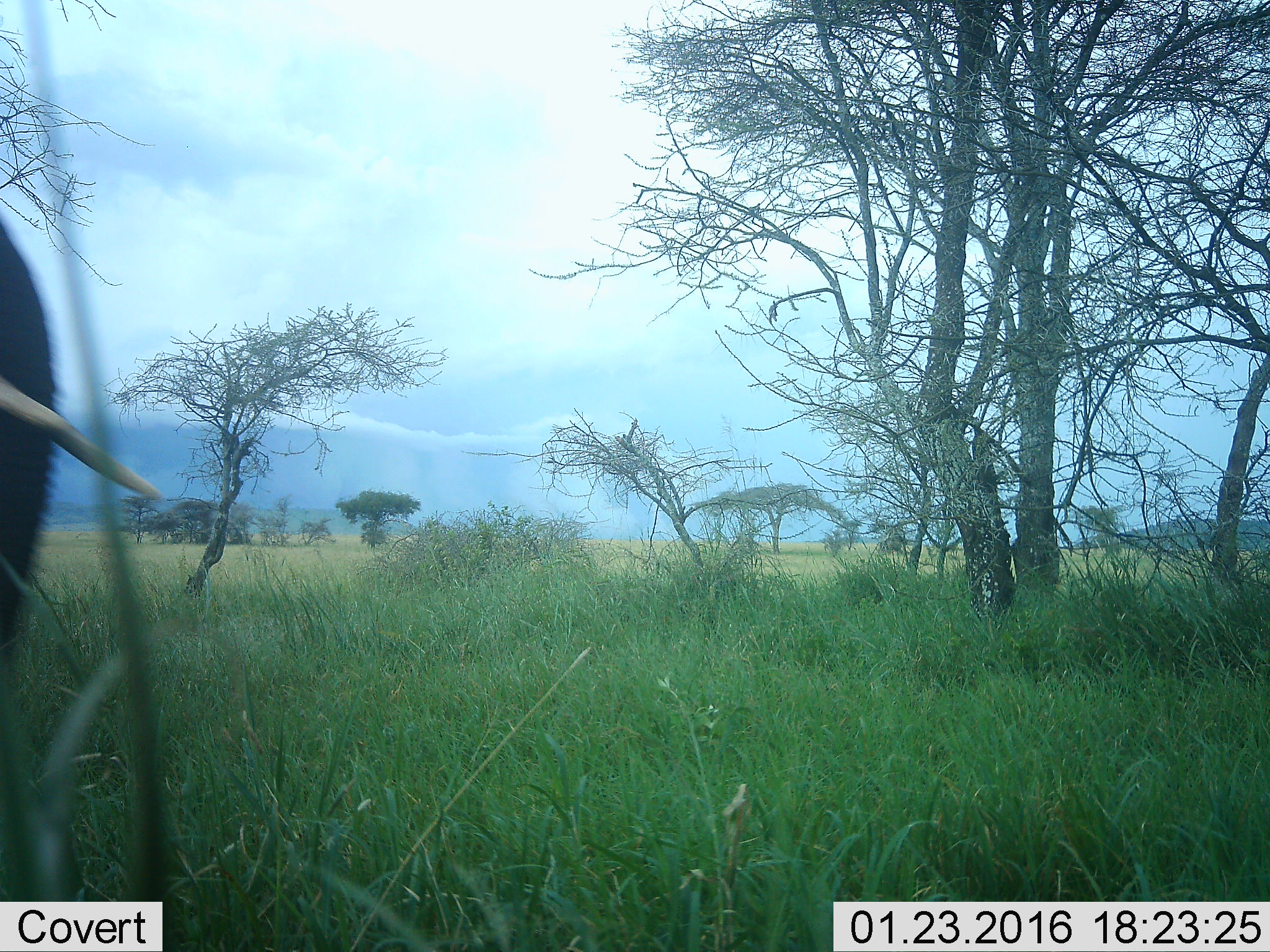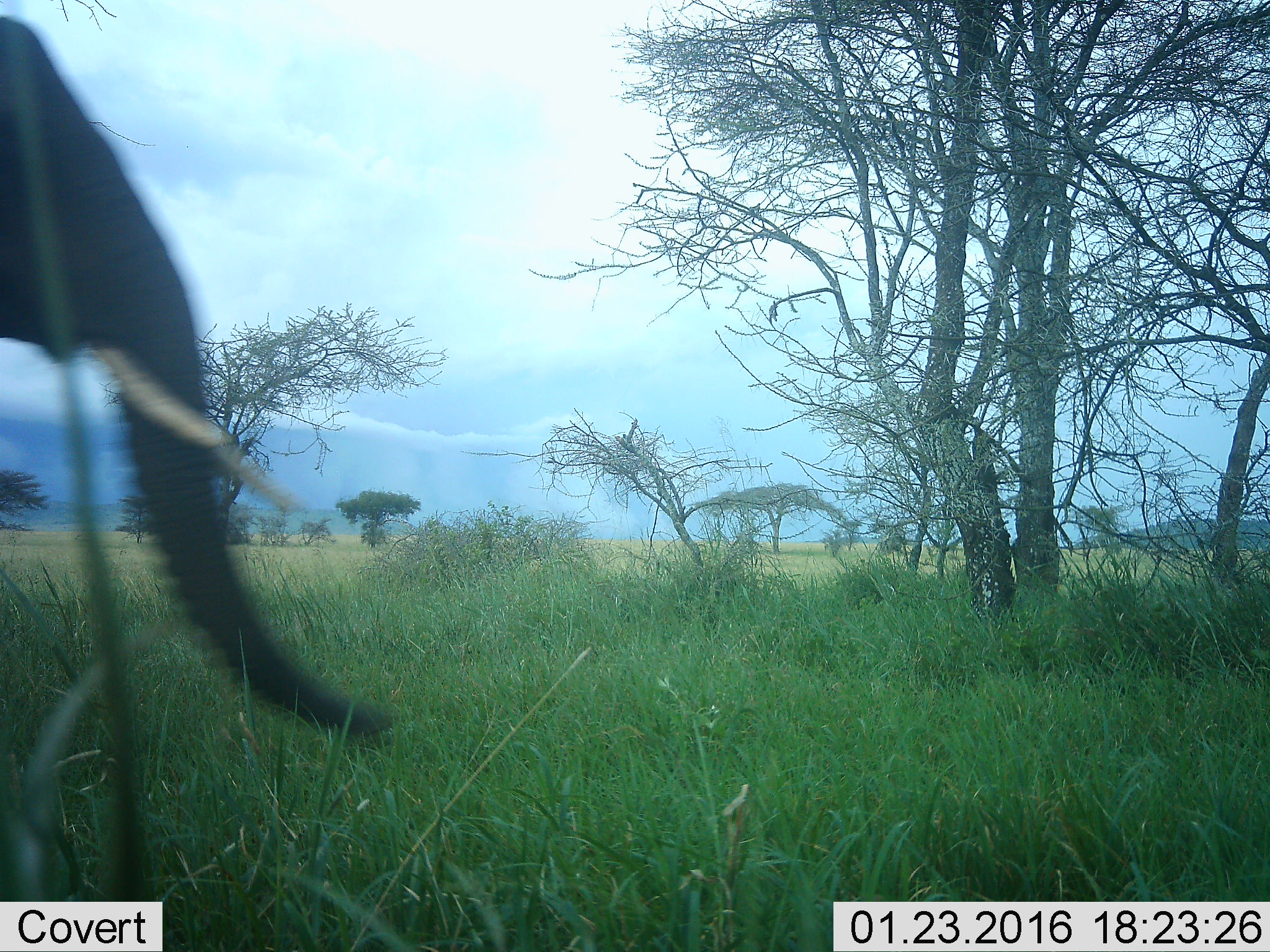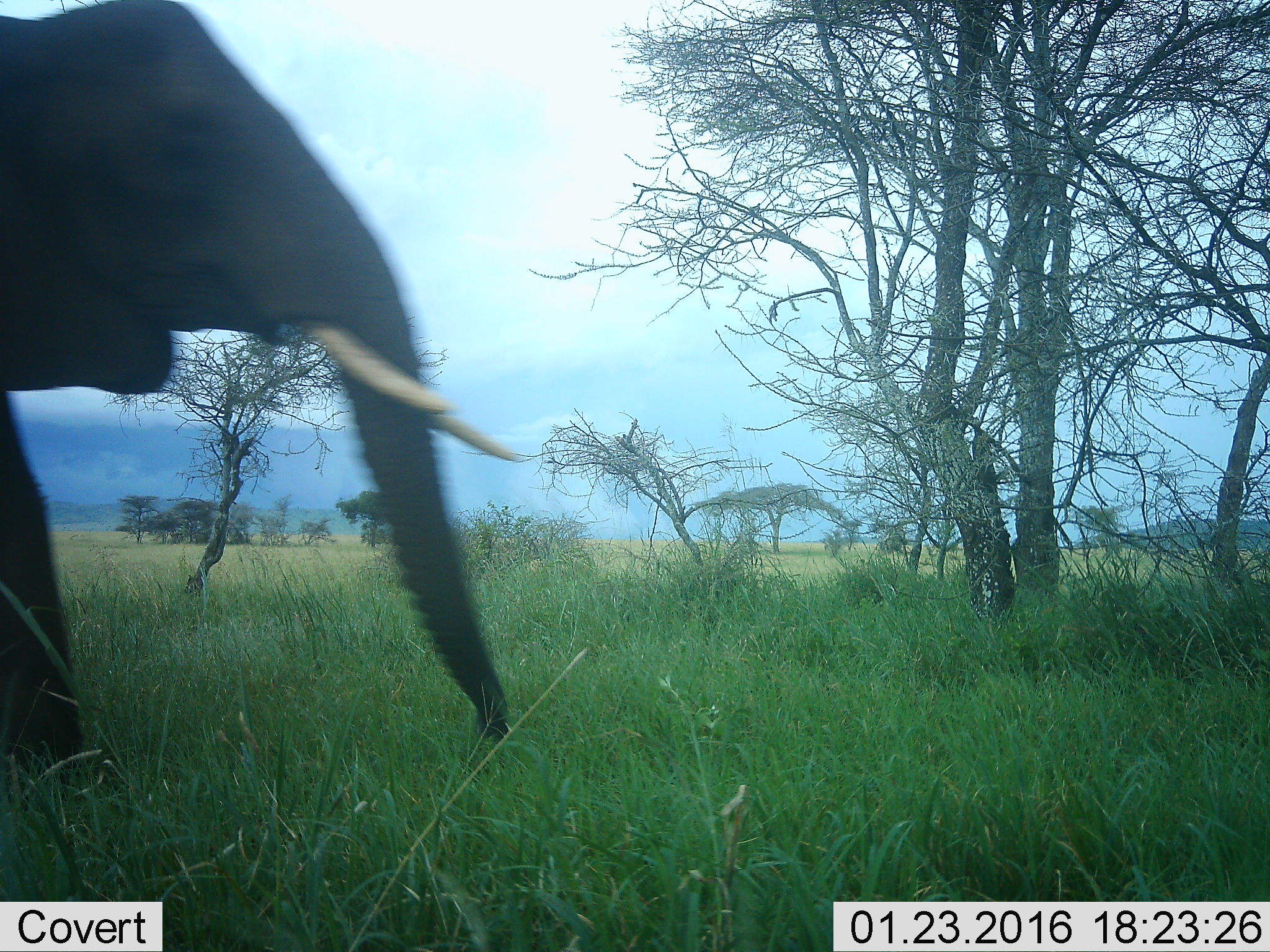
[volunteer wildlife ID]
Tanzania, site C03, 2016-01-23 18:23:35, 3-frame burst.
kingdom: Animalia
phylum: Chordata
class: Mammalia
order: Proboscidea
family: Elephantidae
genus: Loxodonta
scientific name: Loxodonta africana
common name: african bush elephant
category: elephant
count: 1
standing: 27%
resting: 0%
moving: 87%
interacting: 0%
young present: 0%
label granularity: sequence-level